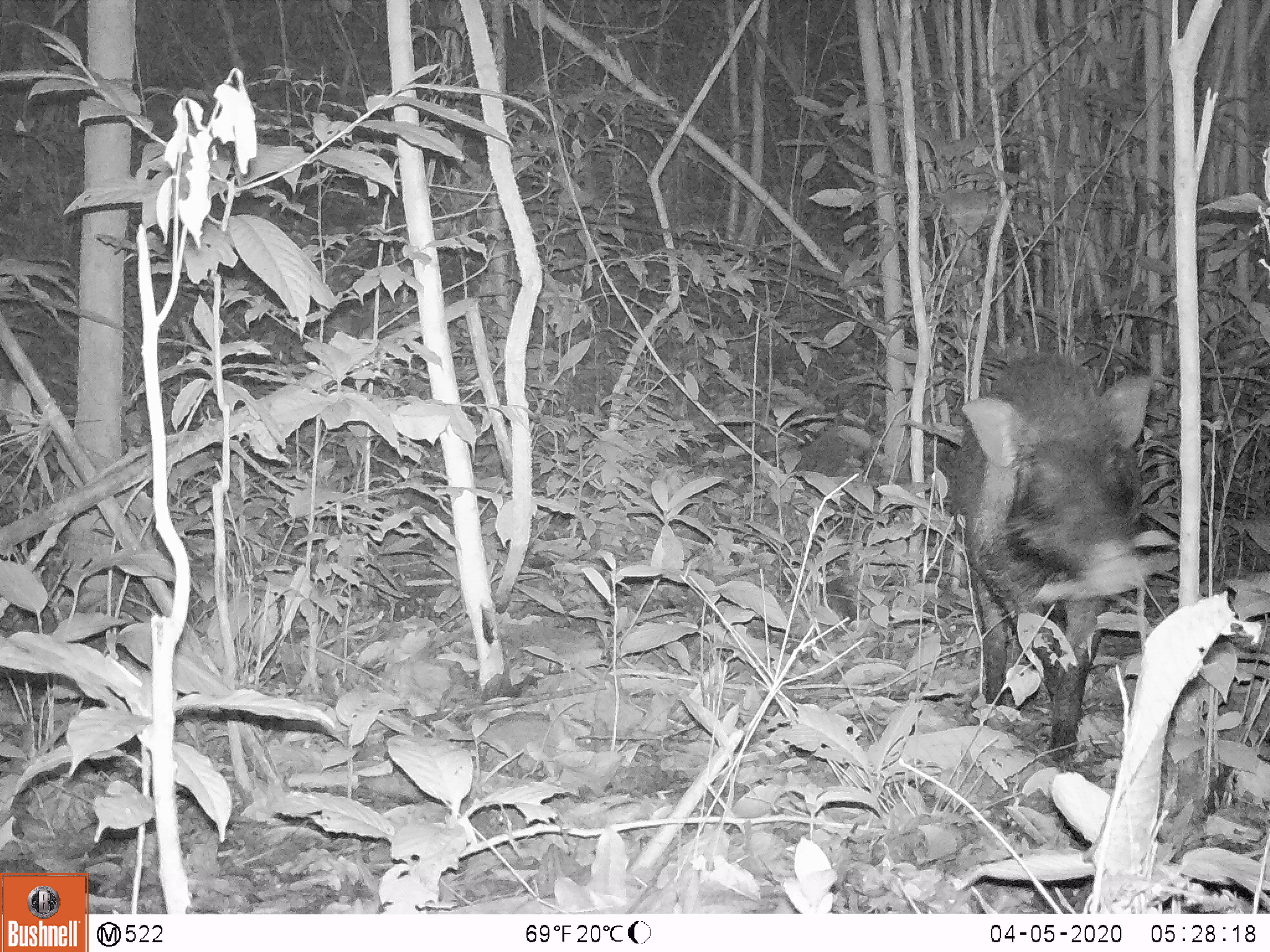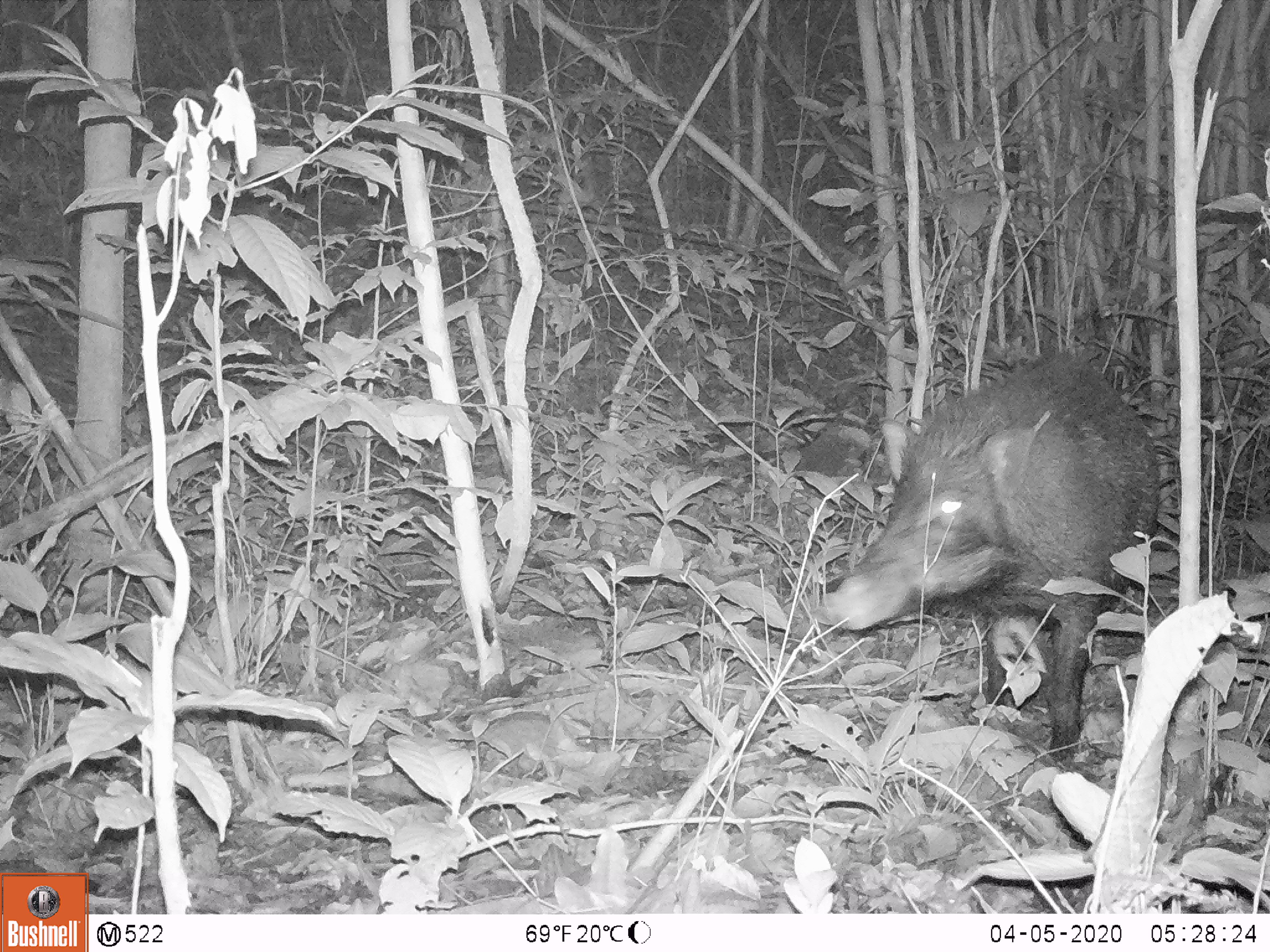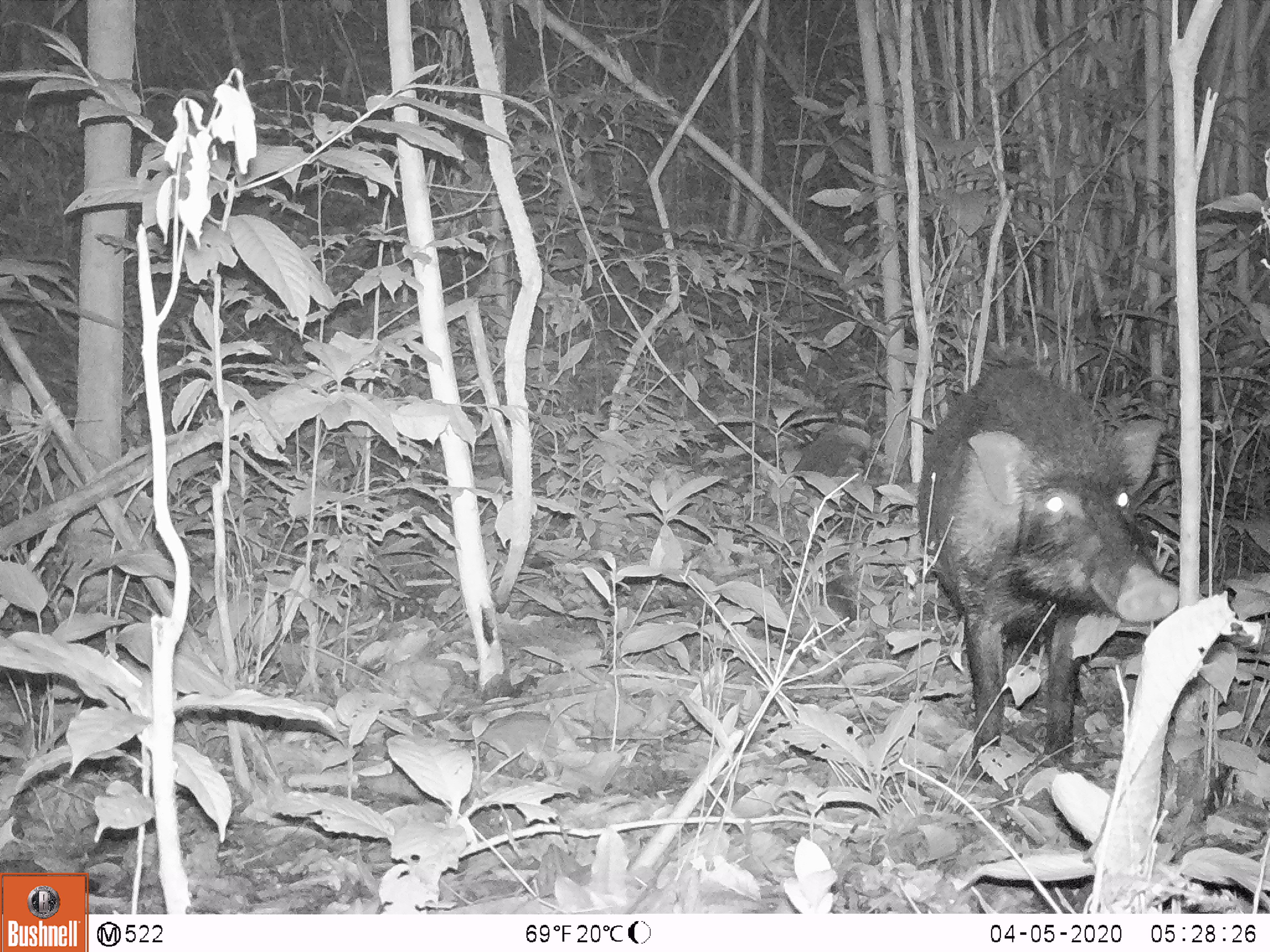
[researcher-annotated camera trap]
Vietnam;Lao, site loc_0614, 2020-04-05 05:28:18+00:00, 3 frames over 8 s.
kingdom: Animalia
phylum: Chordata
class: Mammalia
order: Artiodactyla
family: Suidae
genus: Sus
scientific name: Sus scrofa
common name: eurasian wild pig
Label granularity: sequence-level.